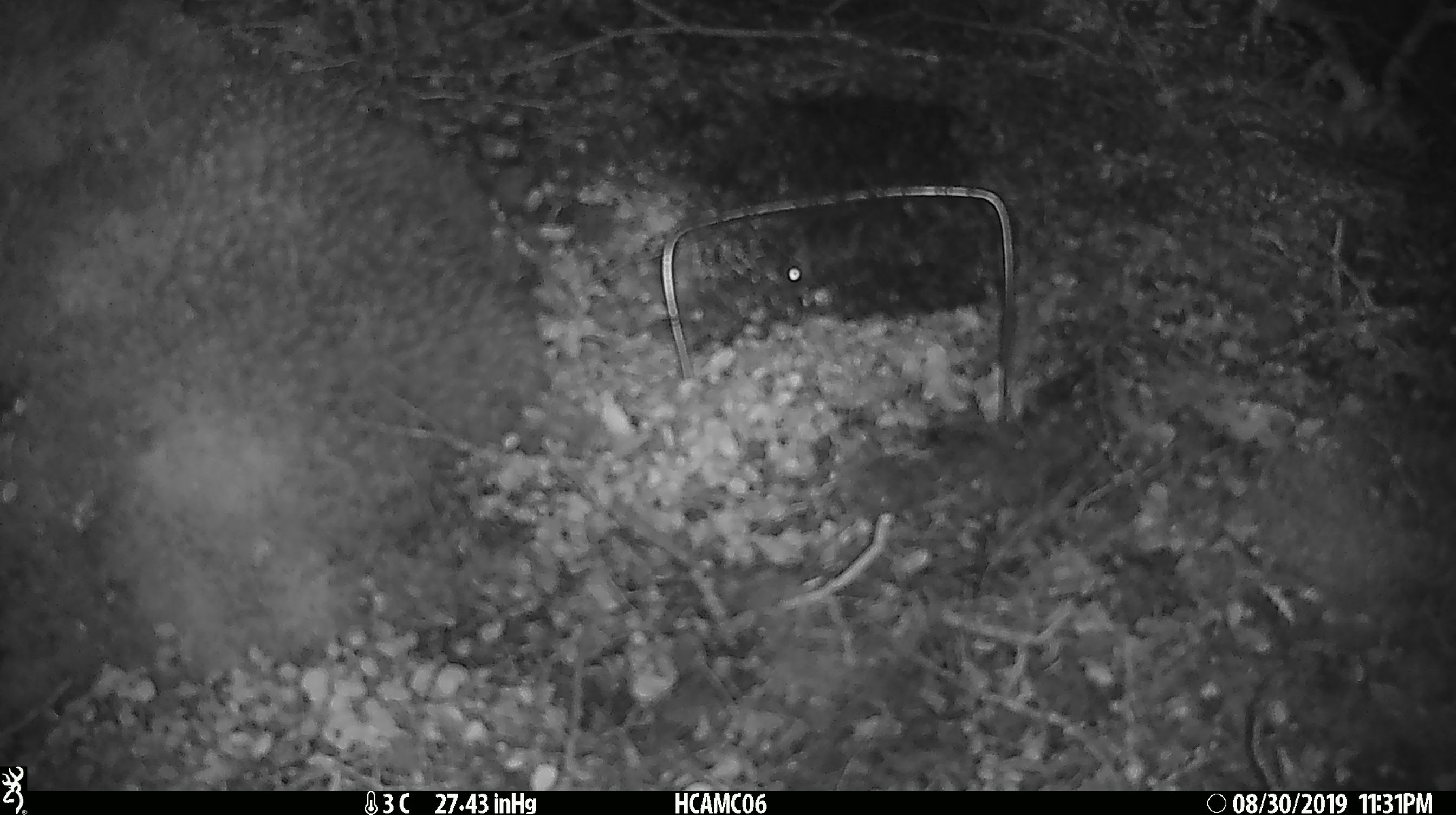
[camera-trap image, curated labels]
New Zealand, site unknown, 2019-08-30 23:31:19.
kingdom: Animalia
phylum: Chordata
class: Mammalia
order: Rodentia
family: Muridae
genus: Mus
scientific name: Mus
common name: mouse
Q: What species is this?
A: Mouse (Mus).